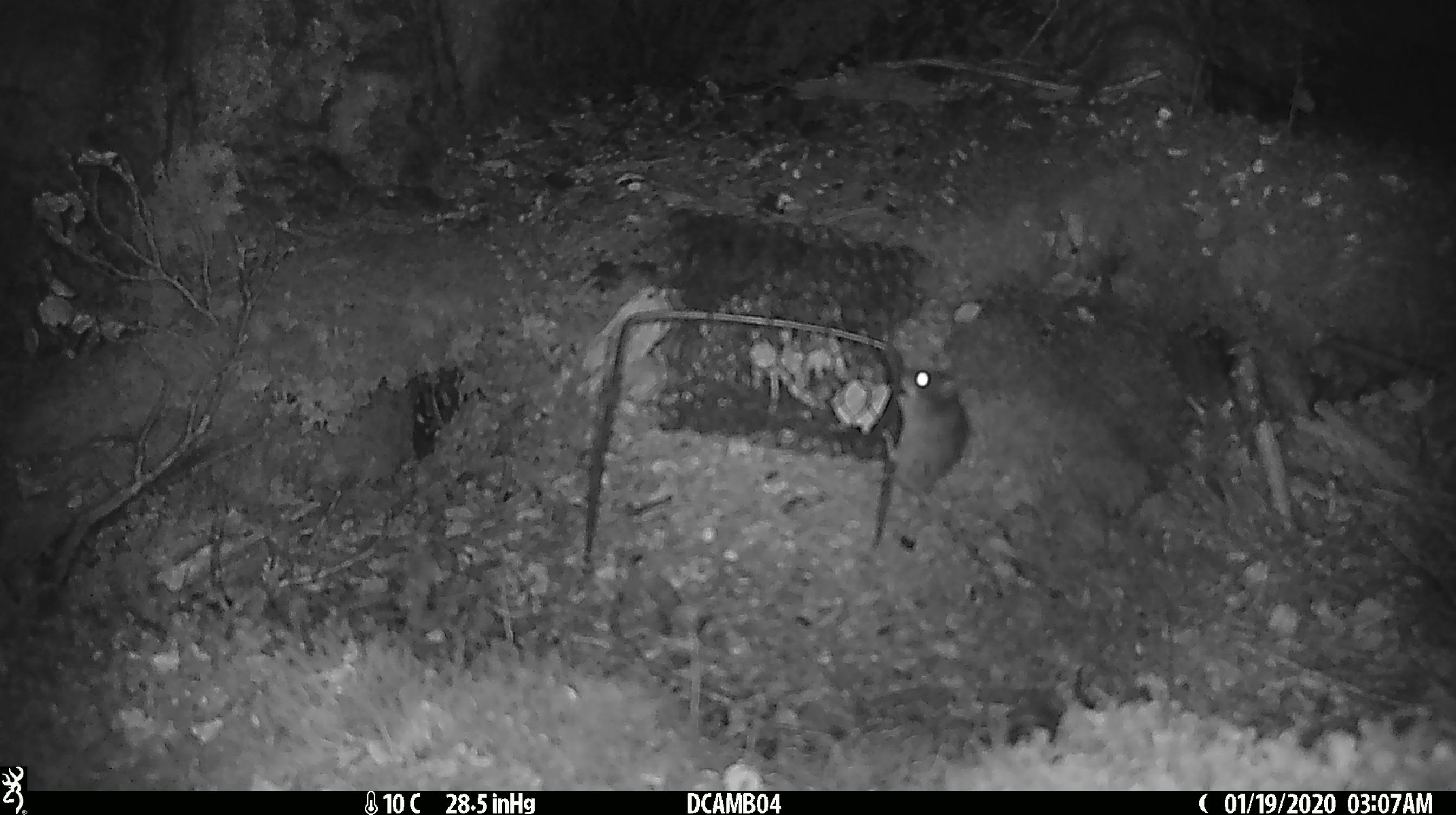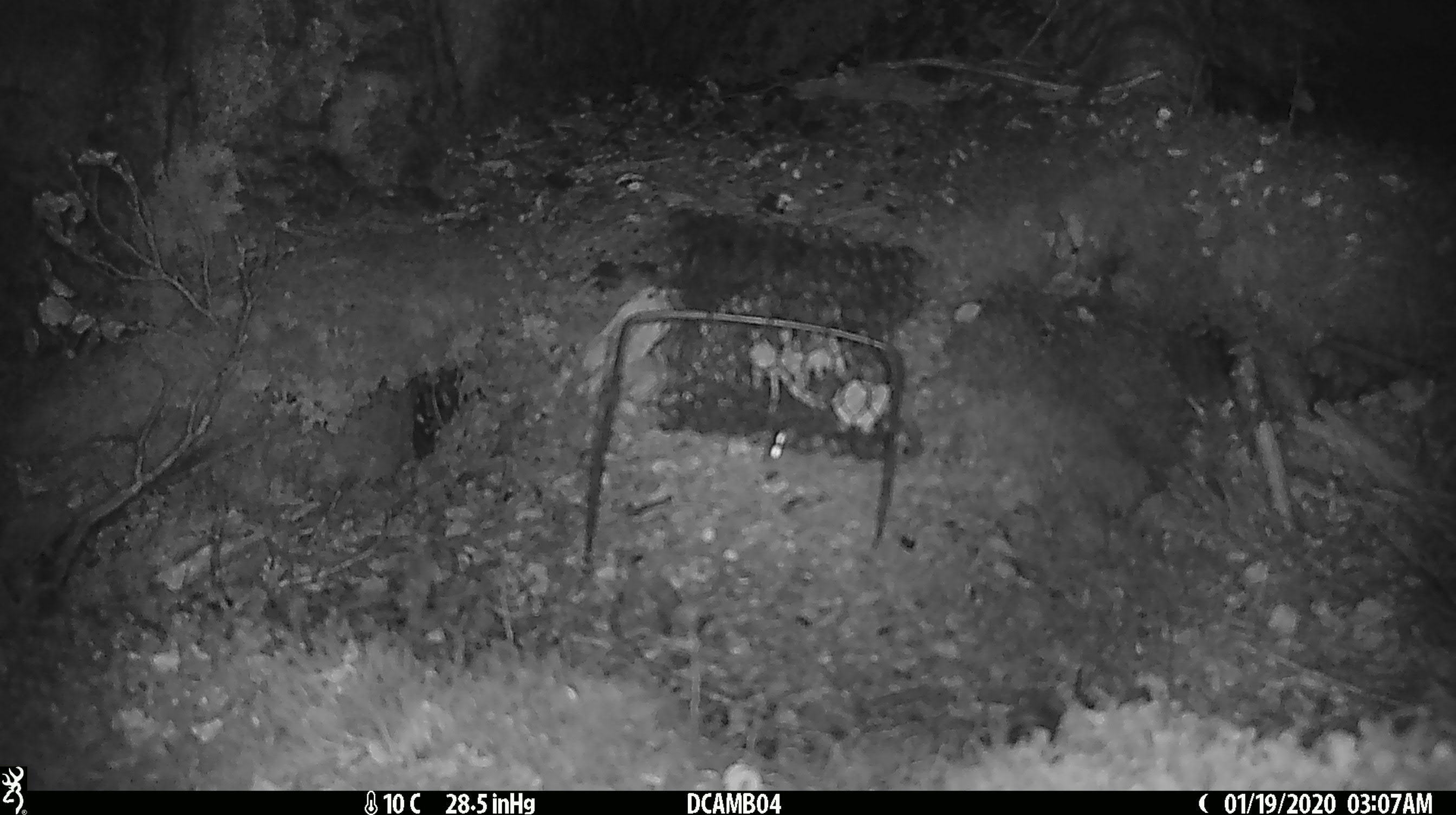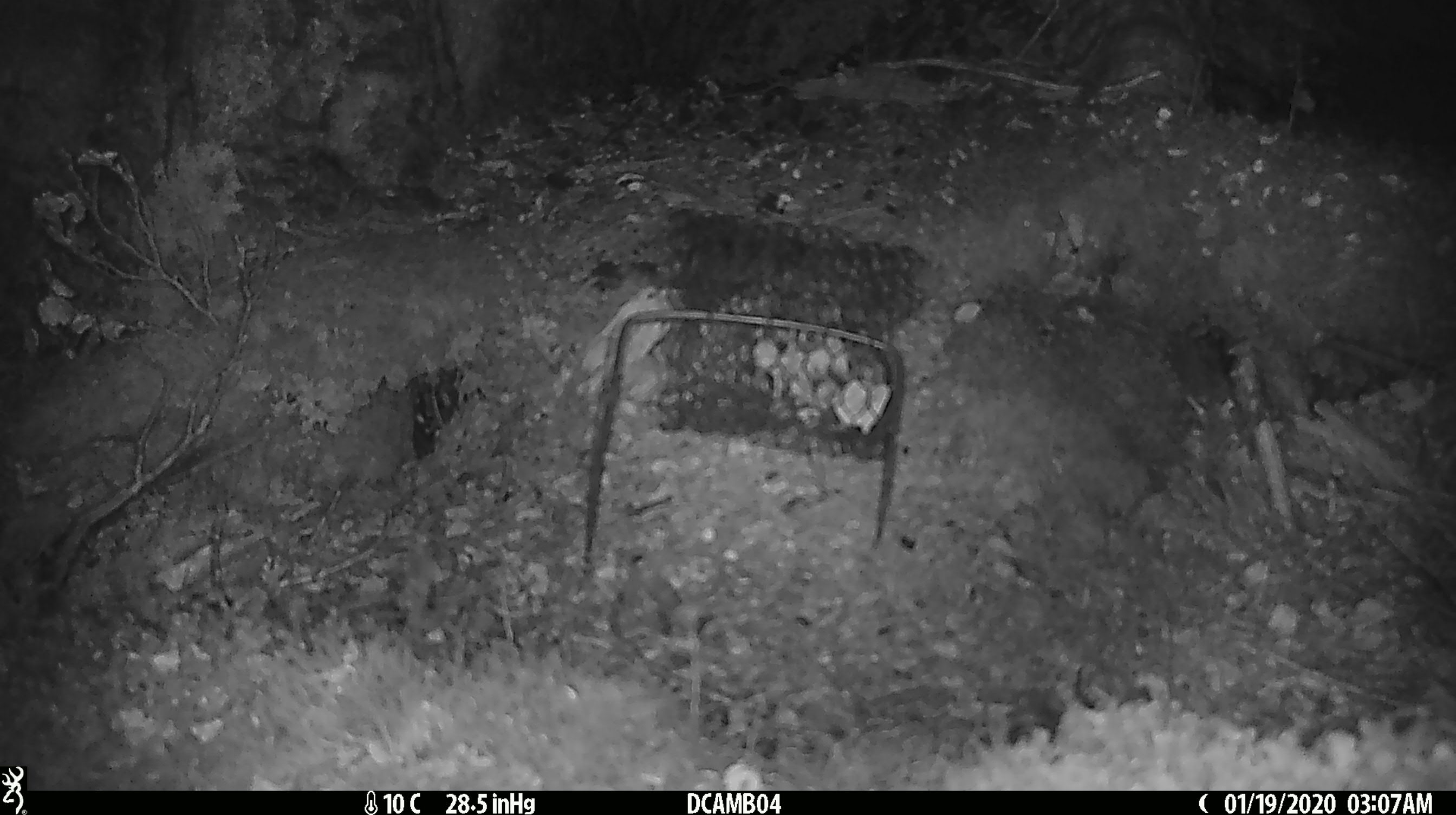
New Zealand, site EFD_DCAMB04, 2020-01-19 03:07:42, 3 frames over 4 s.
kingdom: Animalia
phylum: Chordata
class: Mammalia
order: Rodentia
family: Muridae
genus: Mus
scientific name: Mus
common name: mouse